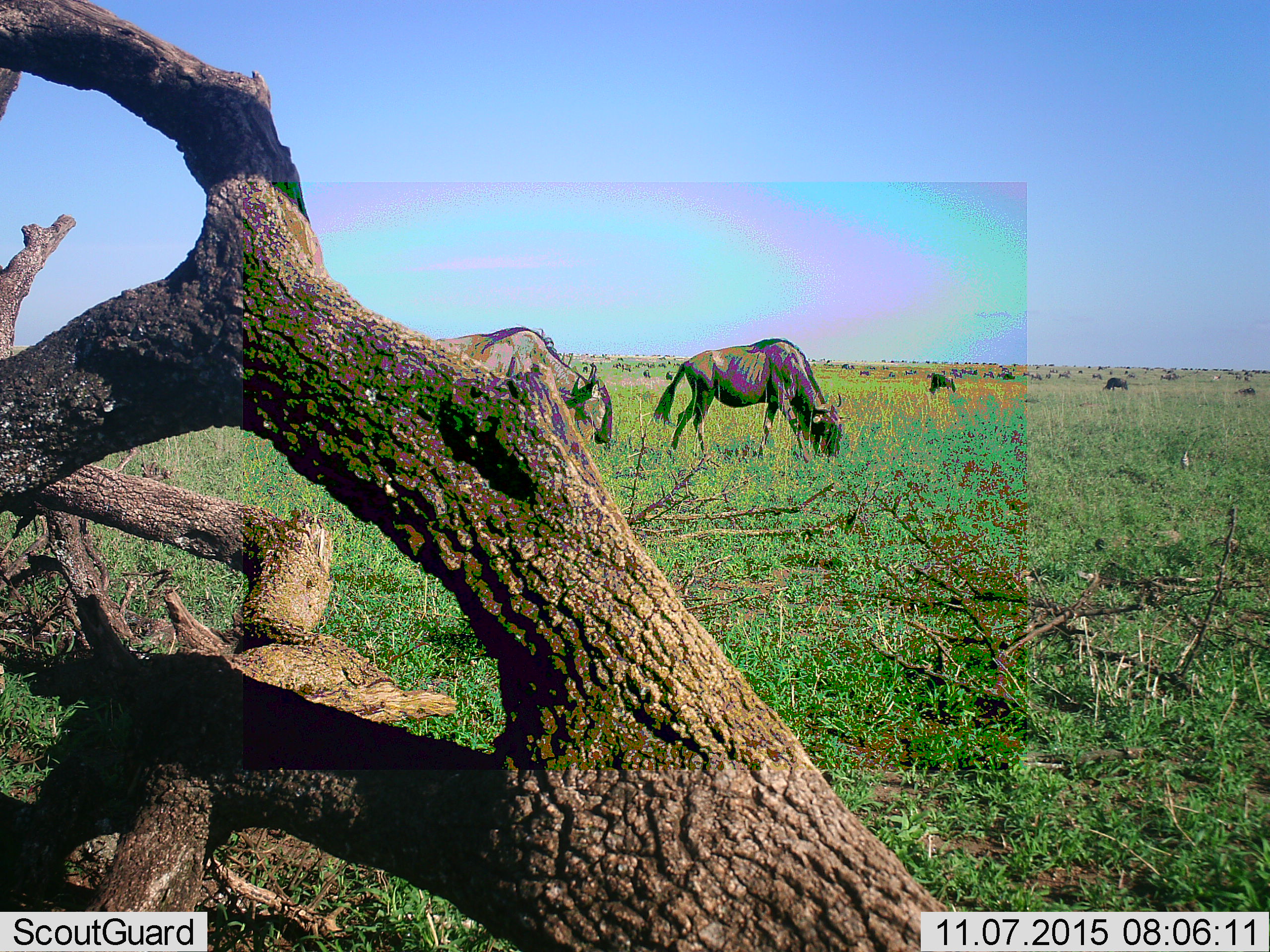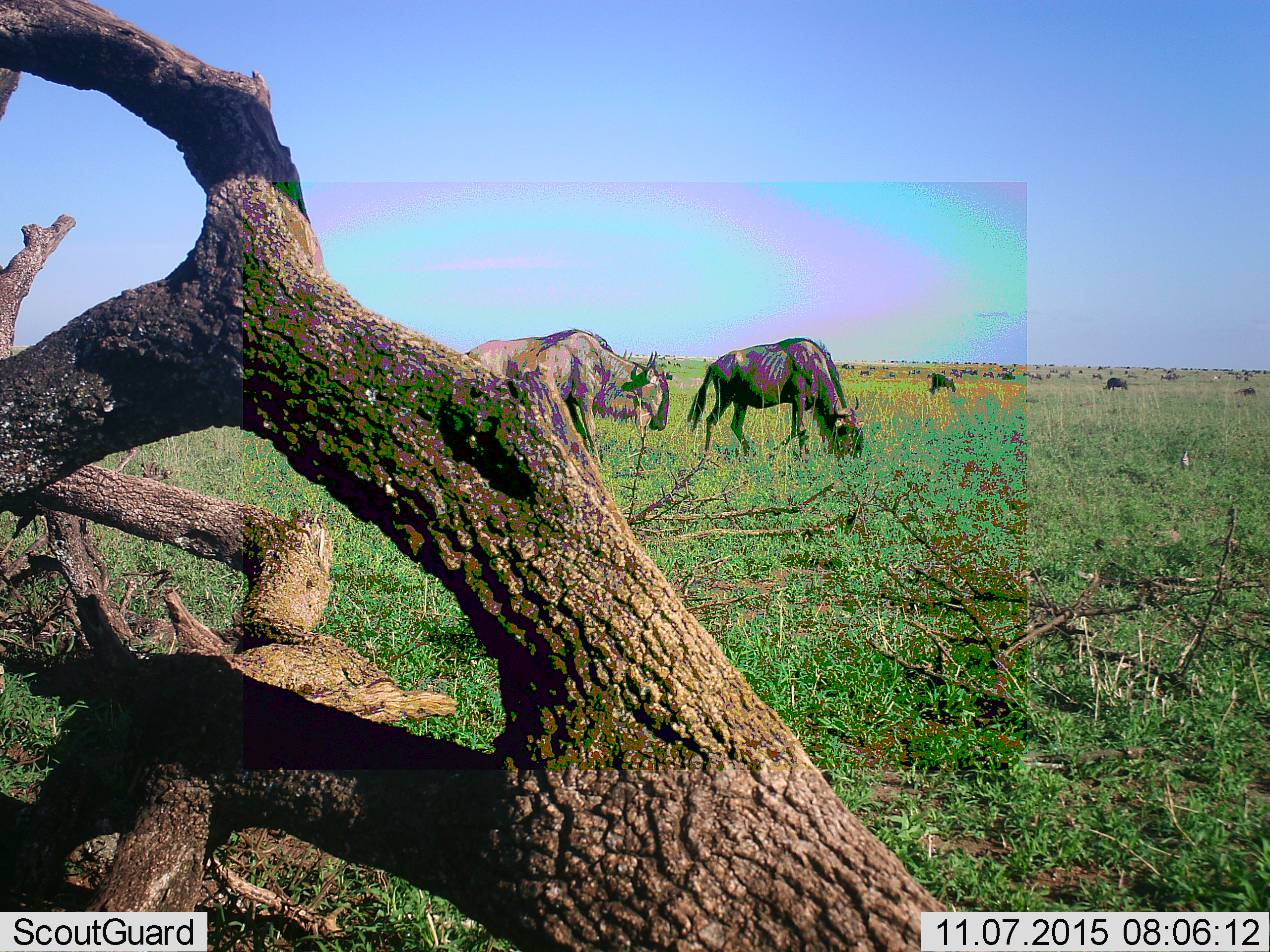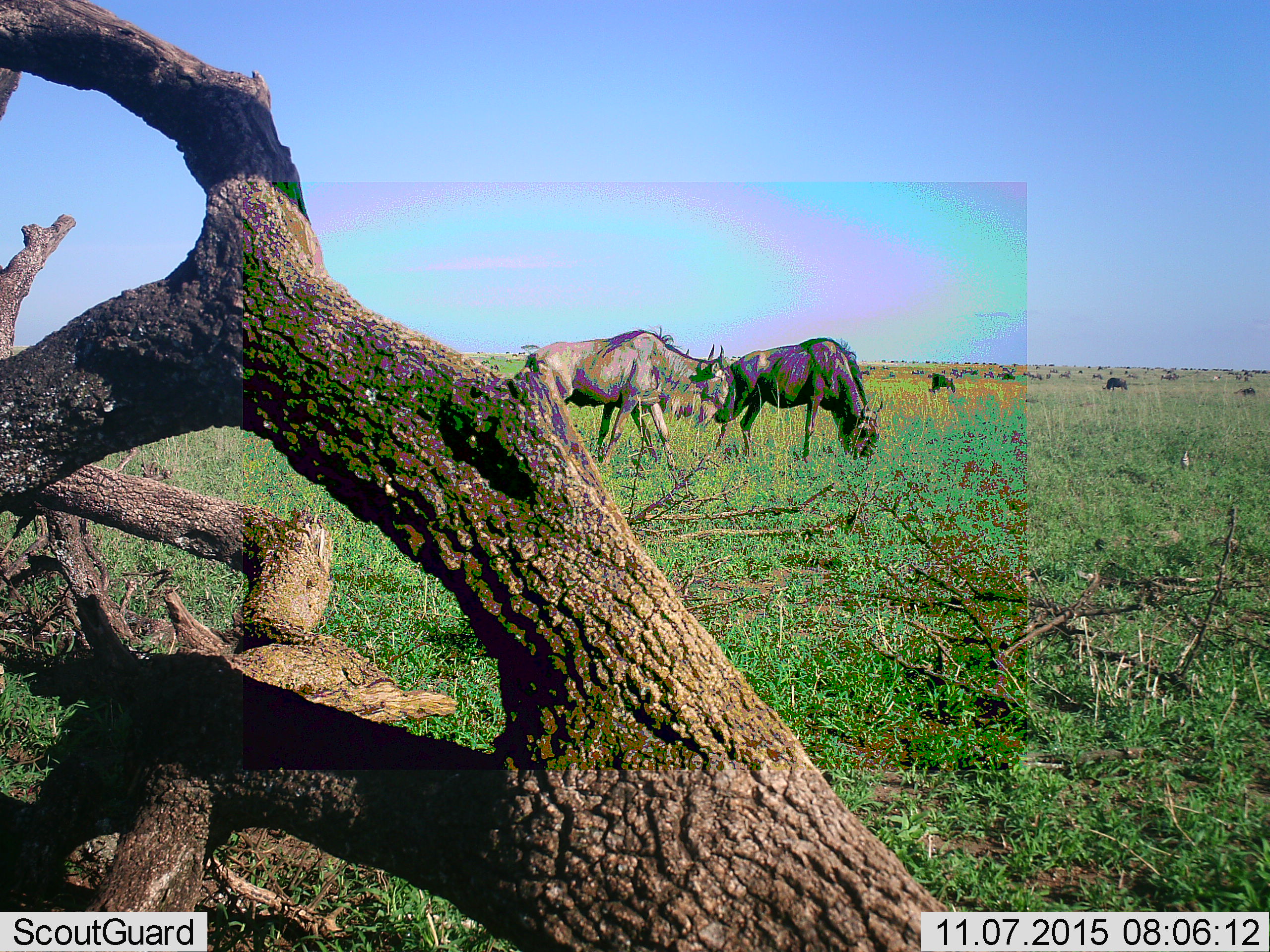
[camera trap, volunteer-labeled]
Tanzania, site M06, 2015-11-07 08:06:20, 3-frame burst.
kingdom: Animalia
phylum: Chordata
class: Mammalia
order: Artiodactyla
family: Bovidae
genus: Connochaetes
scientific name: Connochaetes taurinus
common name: blue wildebeest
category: wildebeest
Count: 51+.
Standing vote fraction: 50%.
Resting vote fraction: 0%.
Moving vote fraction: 50%.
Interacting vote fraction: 0%.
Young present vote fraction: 0%.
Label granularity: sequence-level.